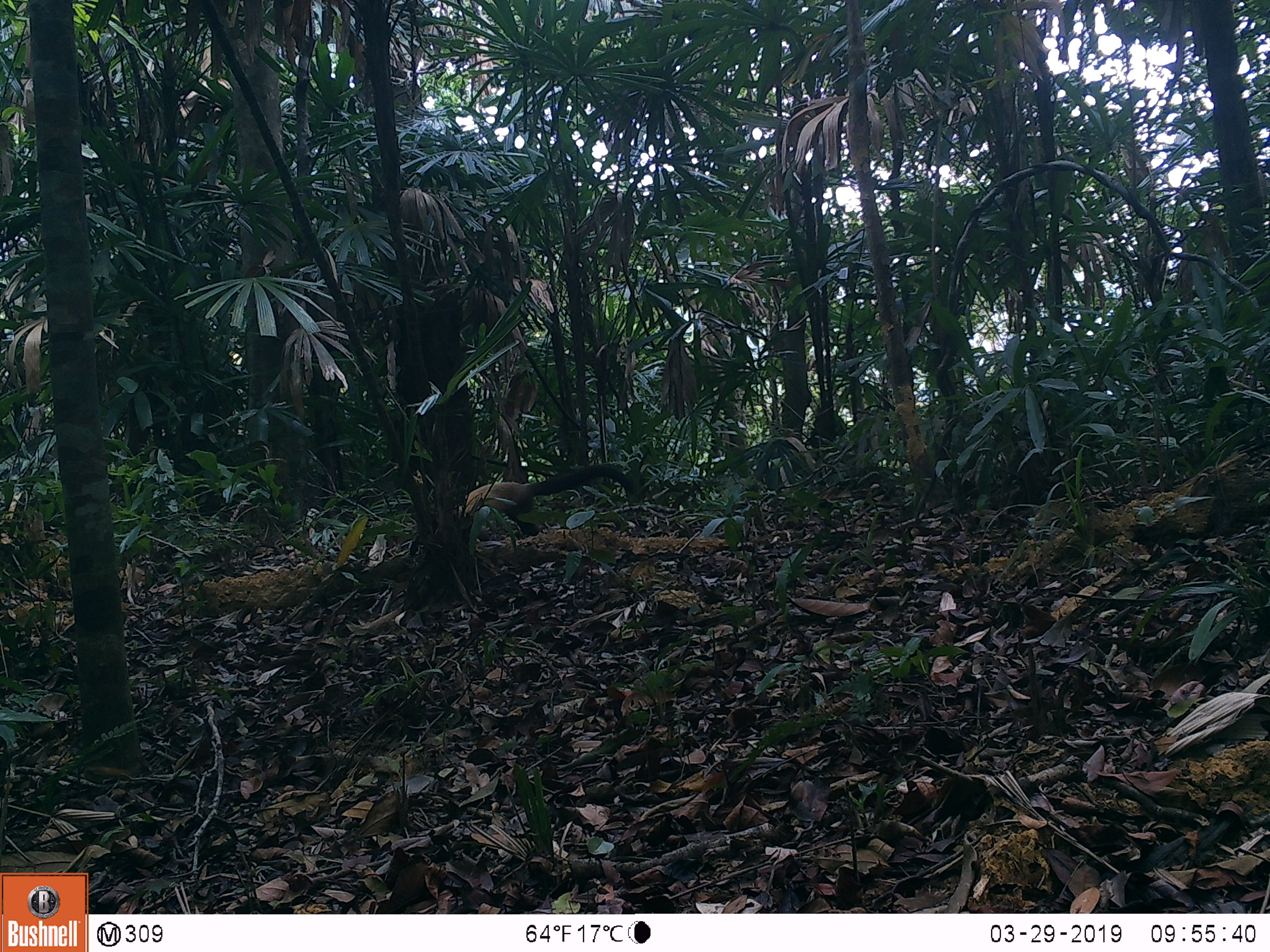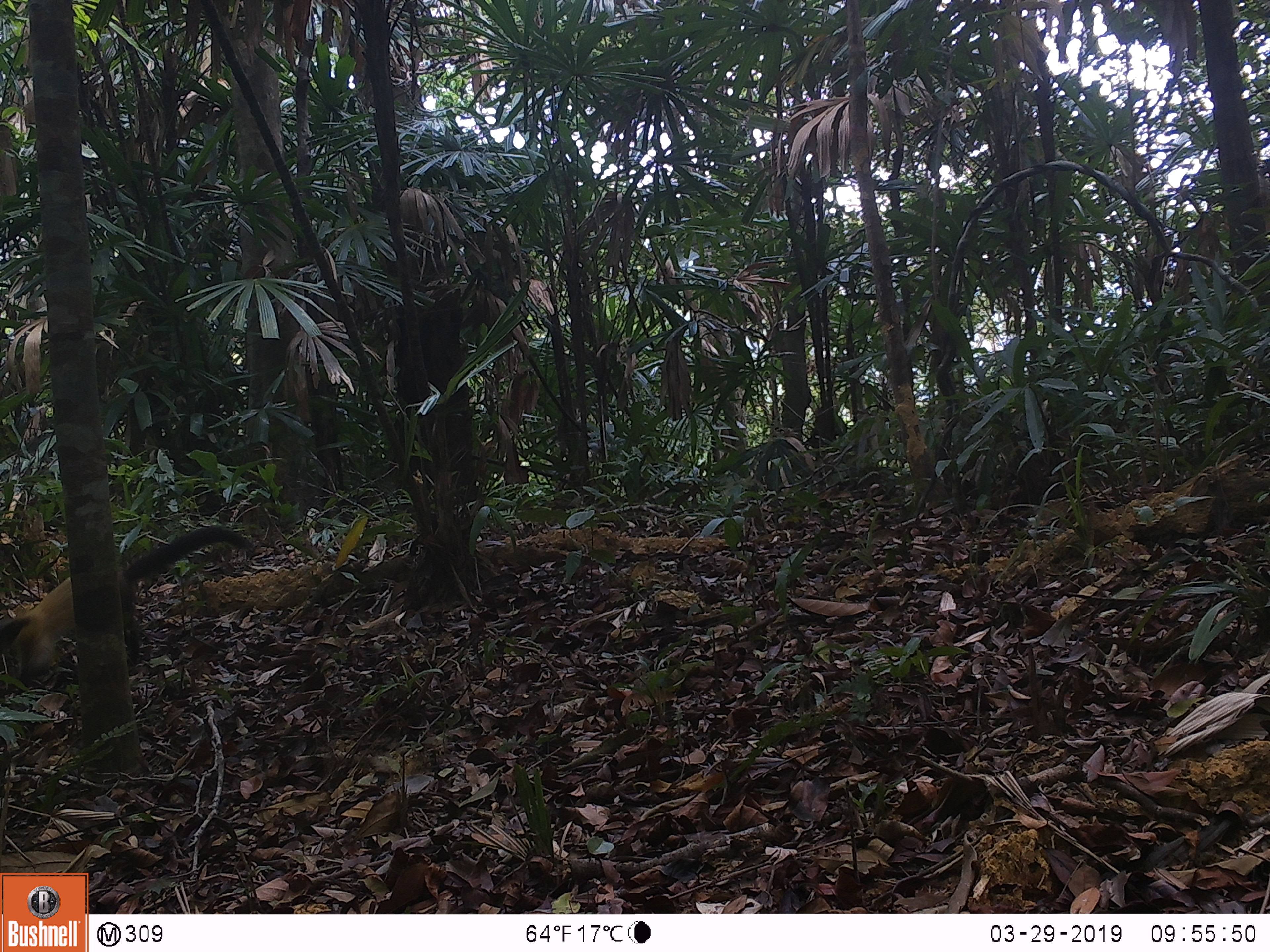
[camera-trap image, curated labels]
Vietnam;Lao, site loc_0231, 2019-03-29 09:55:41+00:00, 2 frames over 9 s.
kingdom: Animalia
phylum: Chordata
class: Mammalia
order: Carnivora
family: Mustelidae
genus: Martes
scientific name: Martes flavigula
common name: yellow-throated marten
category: yellow throated marten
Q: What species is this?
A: Yellow throated marten (yellow-throated marten) (Martes flavigula).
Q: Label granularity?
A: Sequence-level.